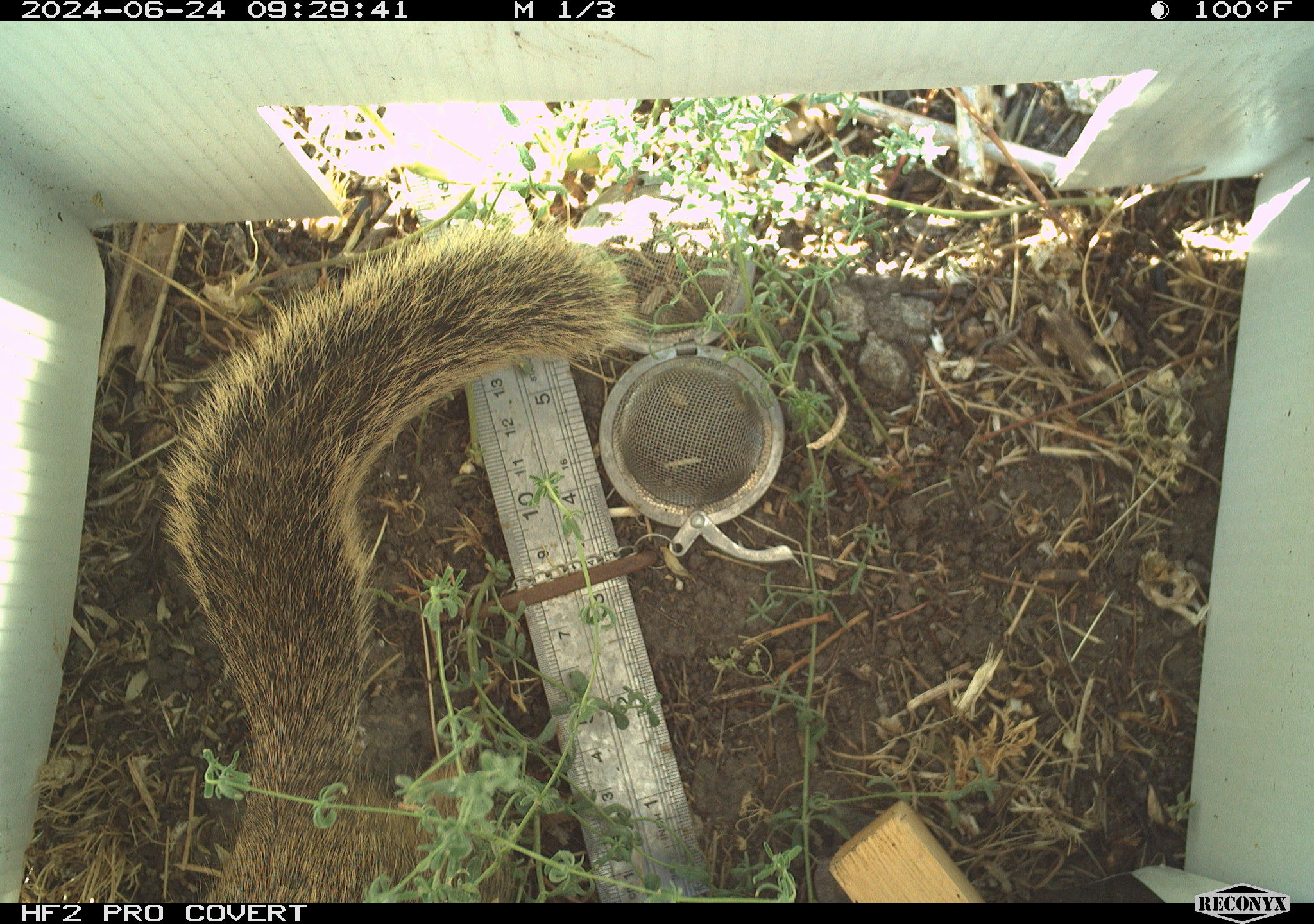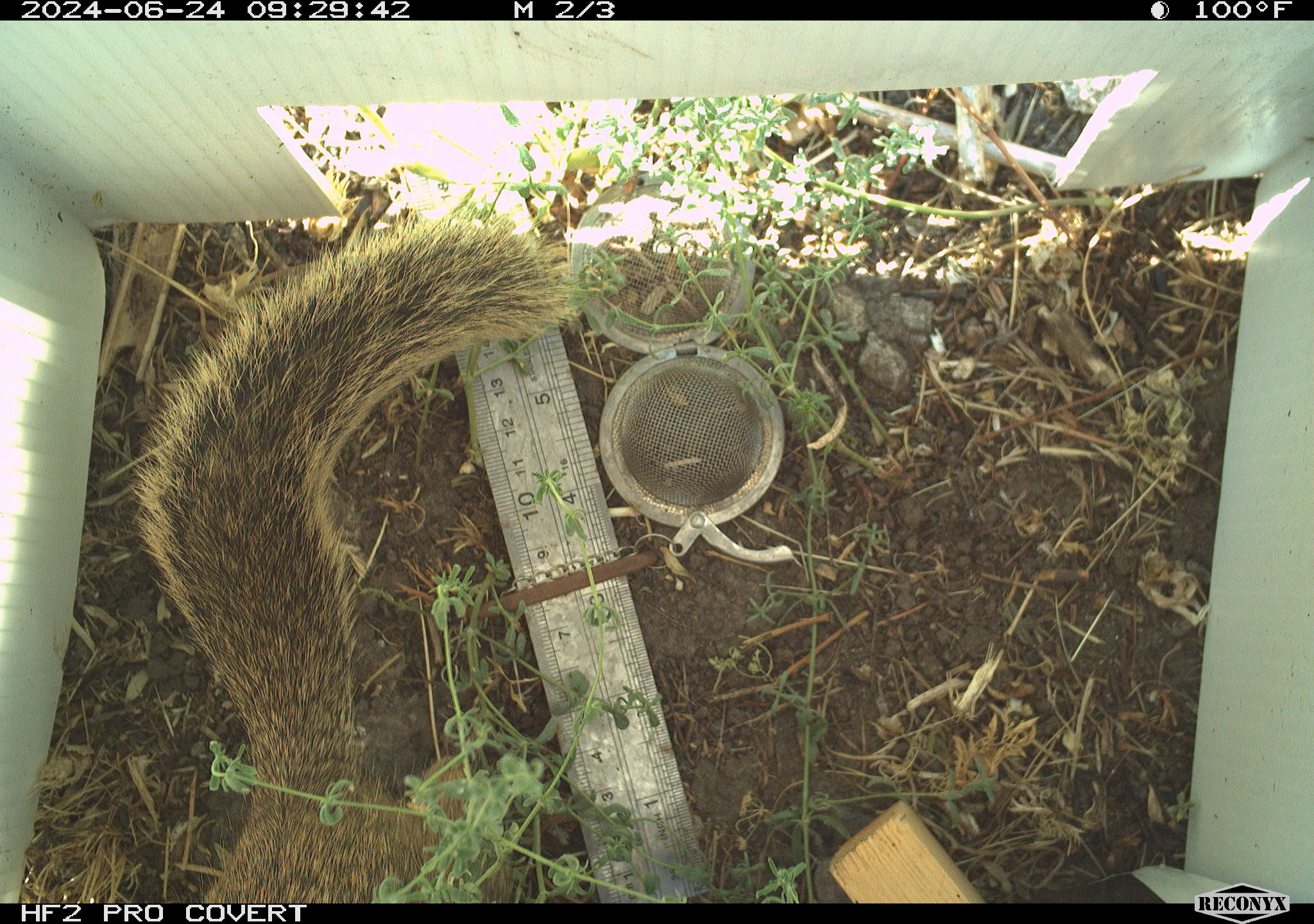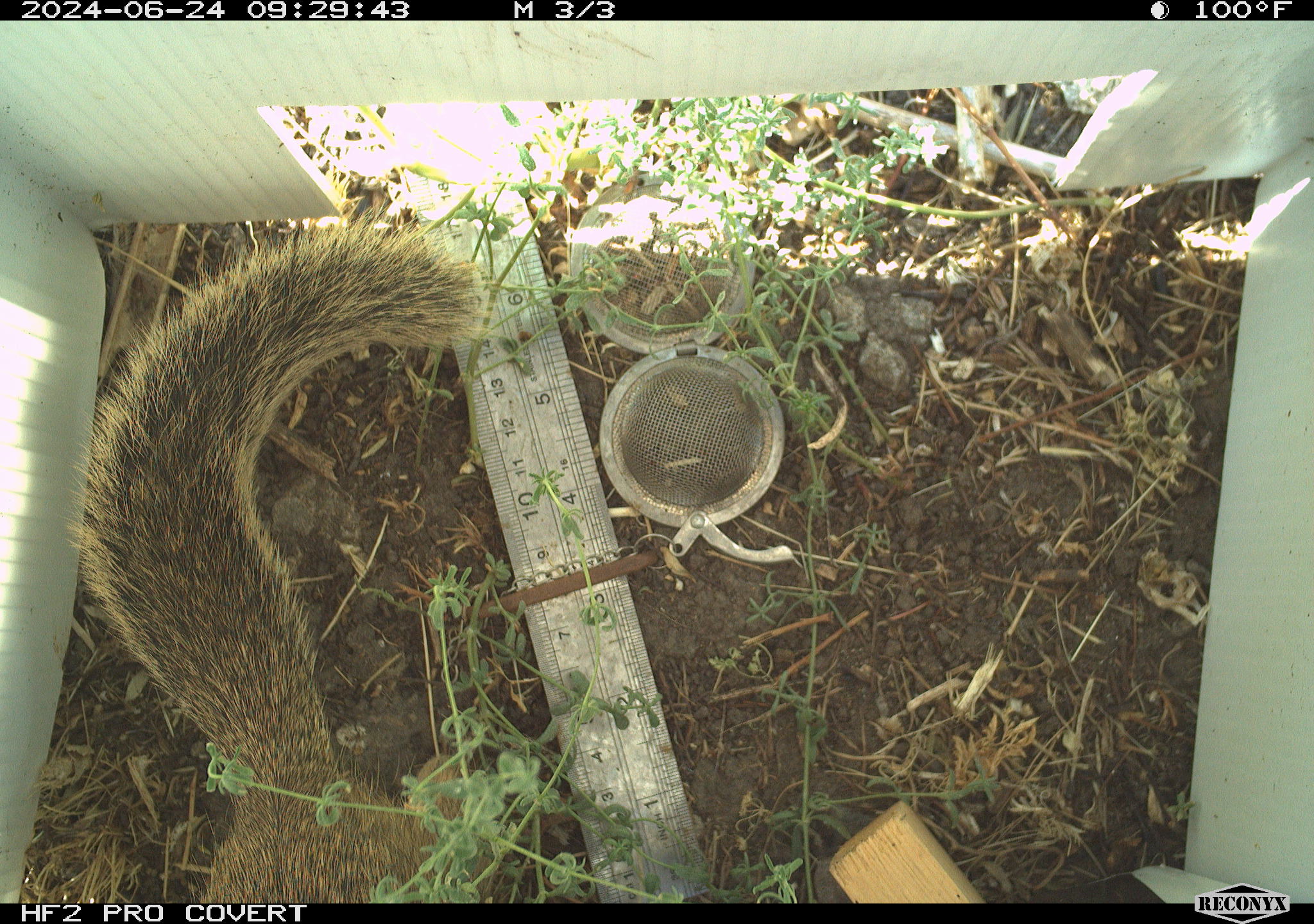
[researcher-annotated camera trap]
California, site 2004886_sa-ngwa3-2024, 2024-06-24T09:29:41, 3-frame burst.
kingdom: Animalia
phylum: Chordata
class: Mammalia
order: Rodentia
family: Sciuridae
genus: Otospermophilus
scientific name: Otospermophilus beecheyi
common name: california ground squirrel